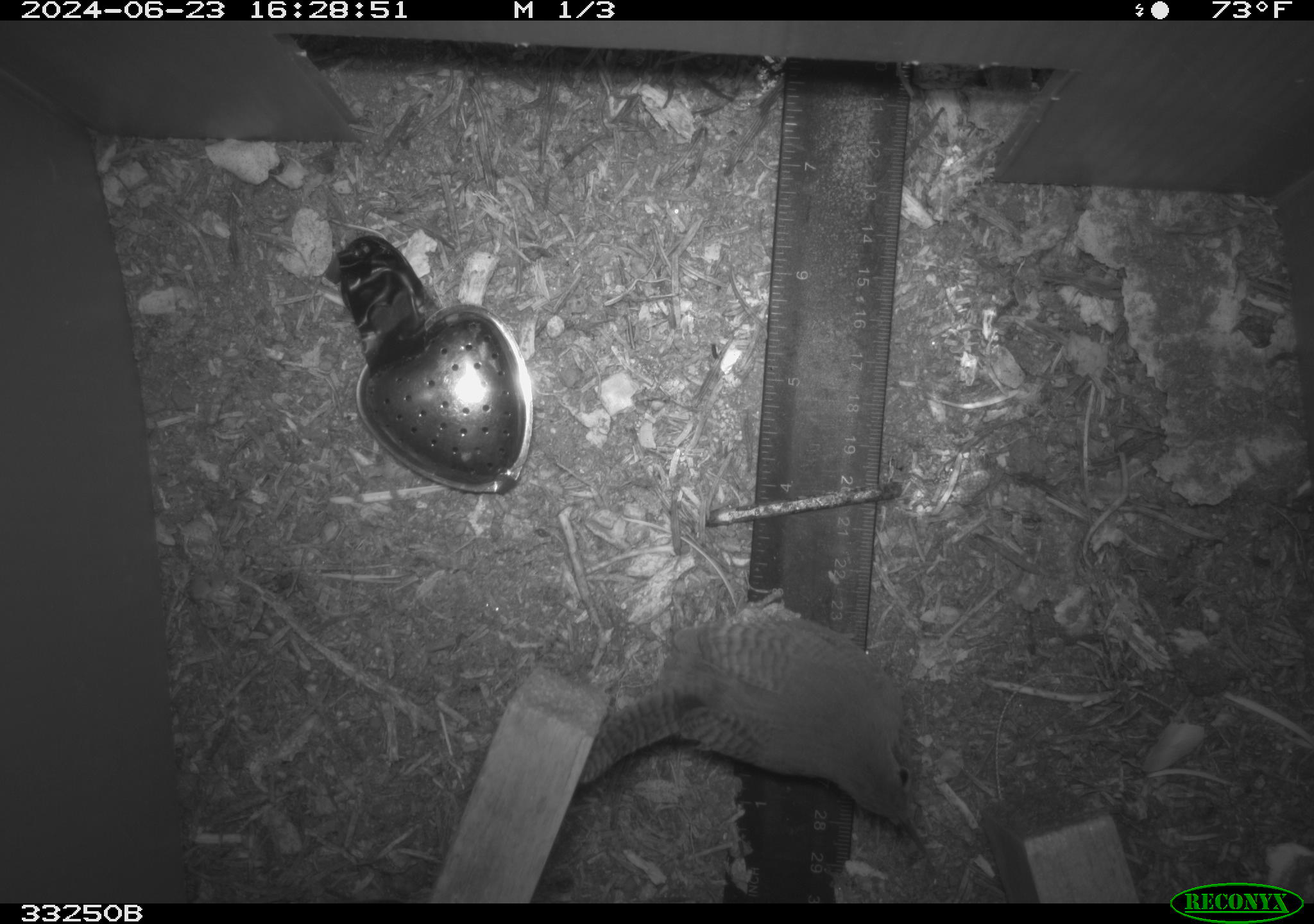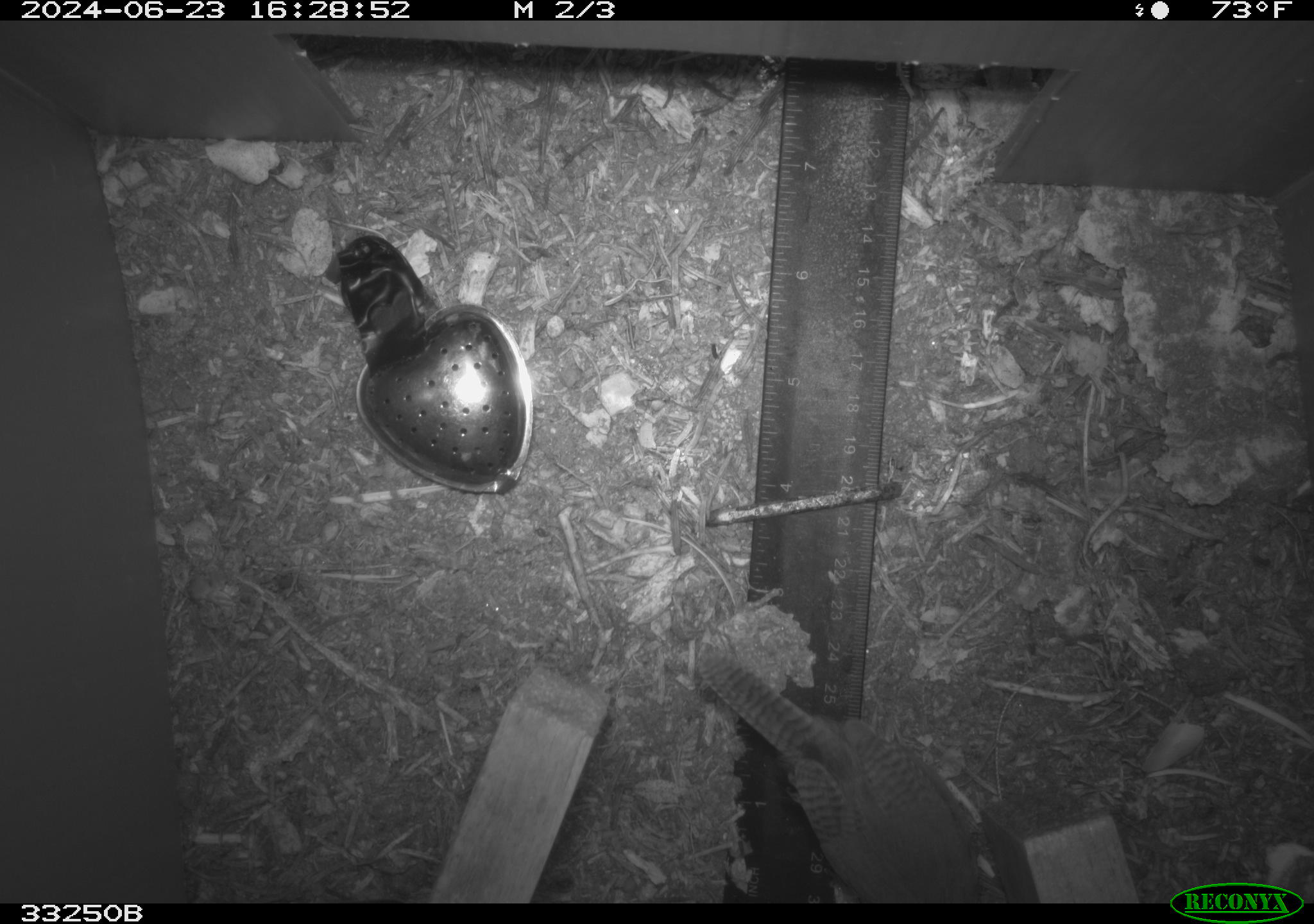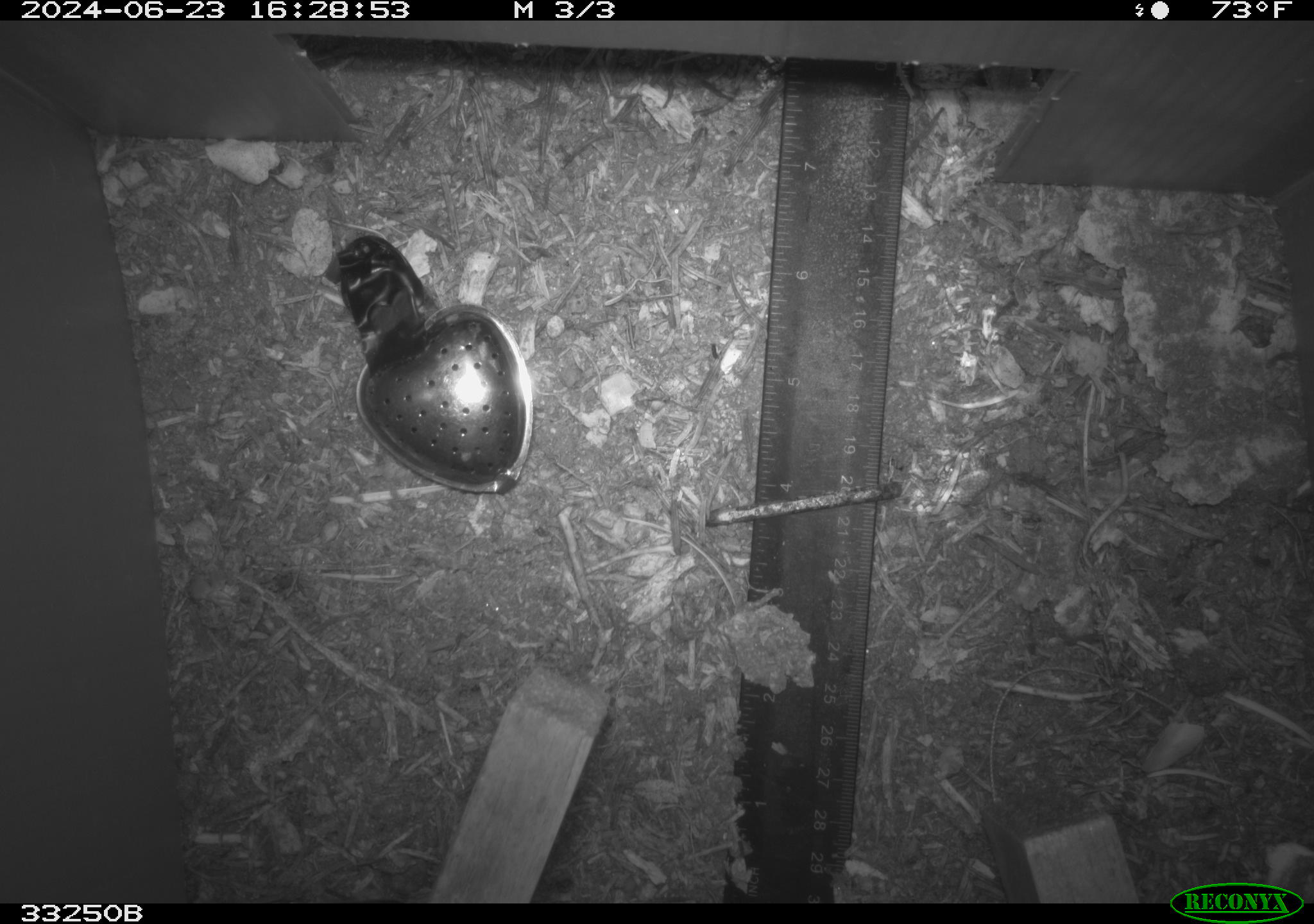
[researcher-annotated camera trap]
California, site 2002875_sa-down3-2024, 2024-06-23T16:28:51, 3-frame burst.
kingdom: Animalia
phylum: Chordata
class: Aves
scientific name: Aves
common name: bird